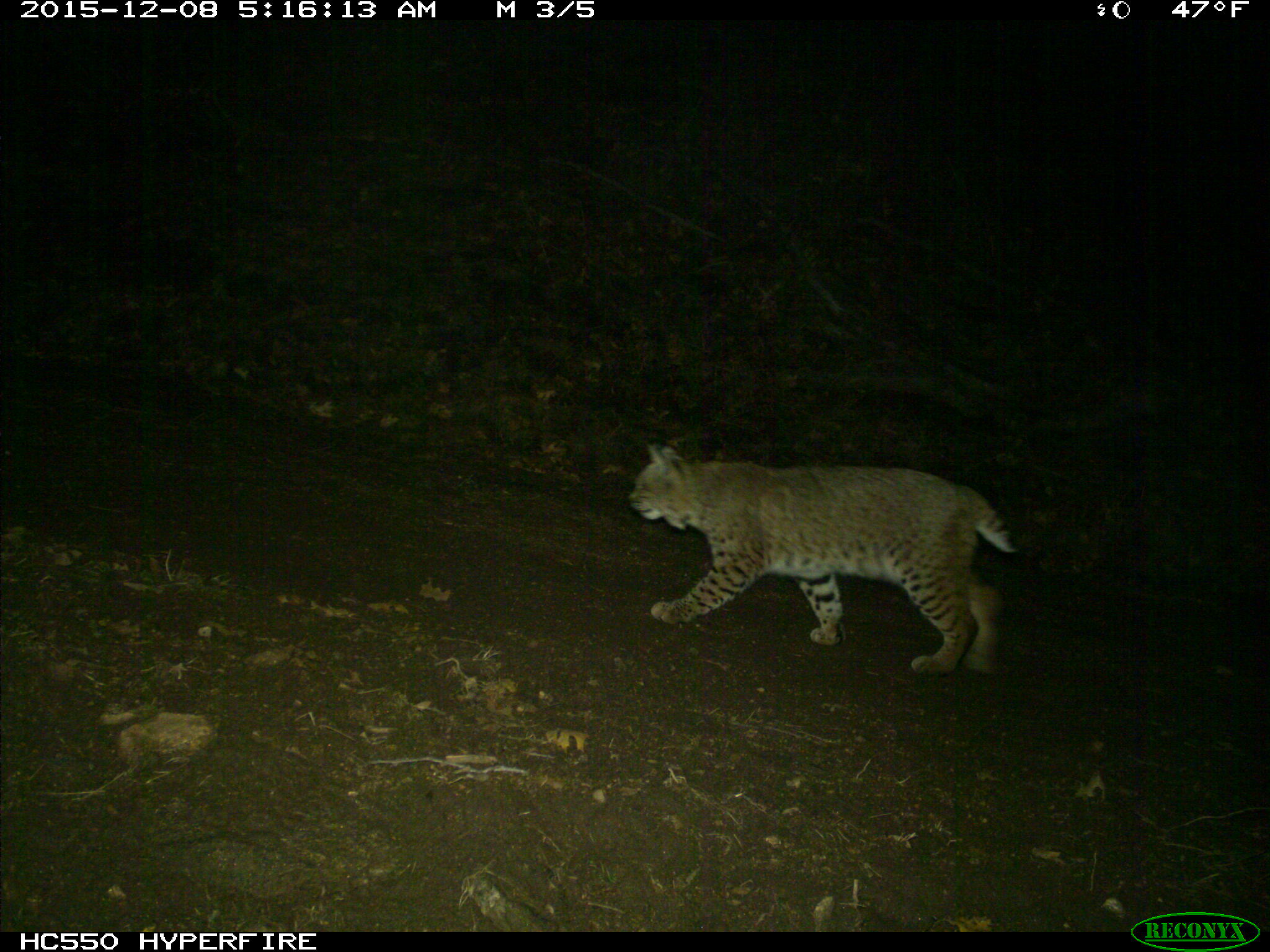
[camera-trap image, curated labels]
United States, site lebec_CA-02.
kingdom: Animalia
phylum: Chordata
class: Mammalia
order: Carnivora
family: Felidae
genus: Lynx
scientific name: Lynx rufus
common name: bobcat